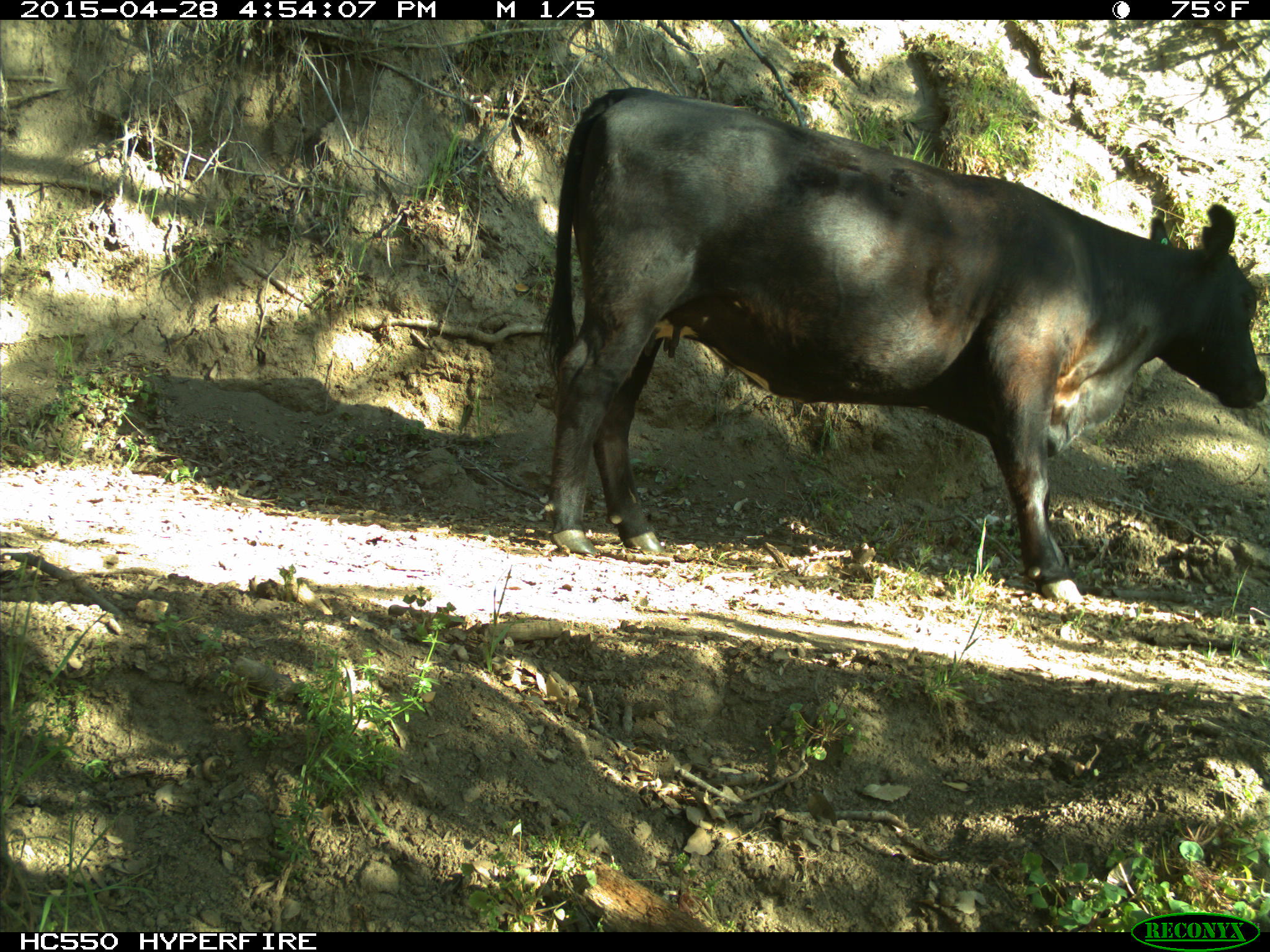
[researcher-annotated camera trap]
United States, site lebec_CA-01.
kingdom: Animalia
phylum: Chordata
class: Mammalia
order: Artiodactyla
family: Bovidae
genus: Bos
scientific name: Bos taurus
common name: domestic cow